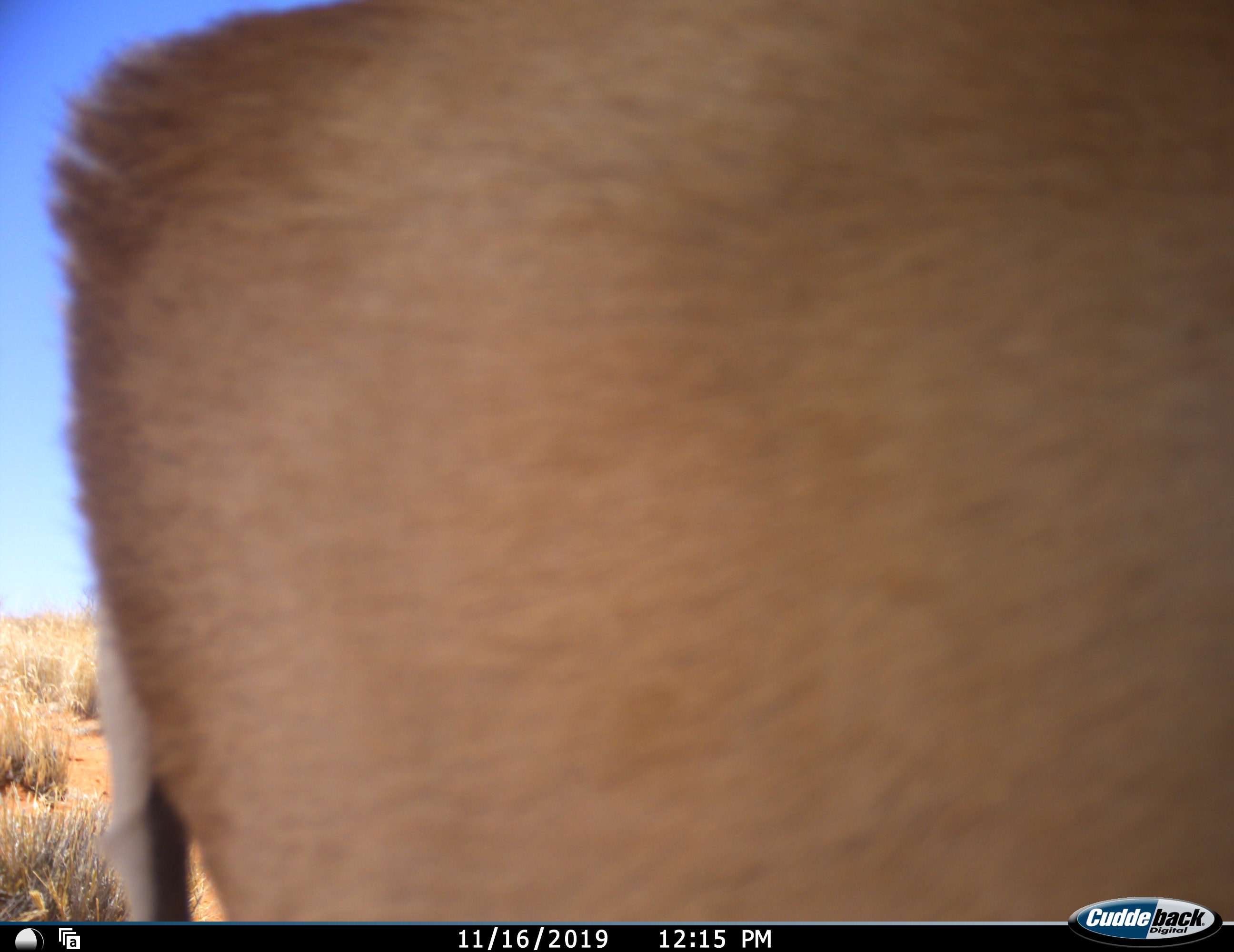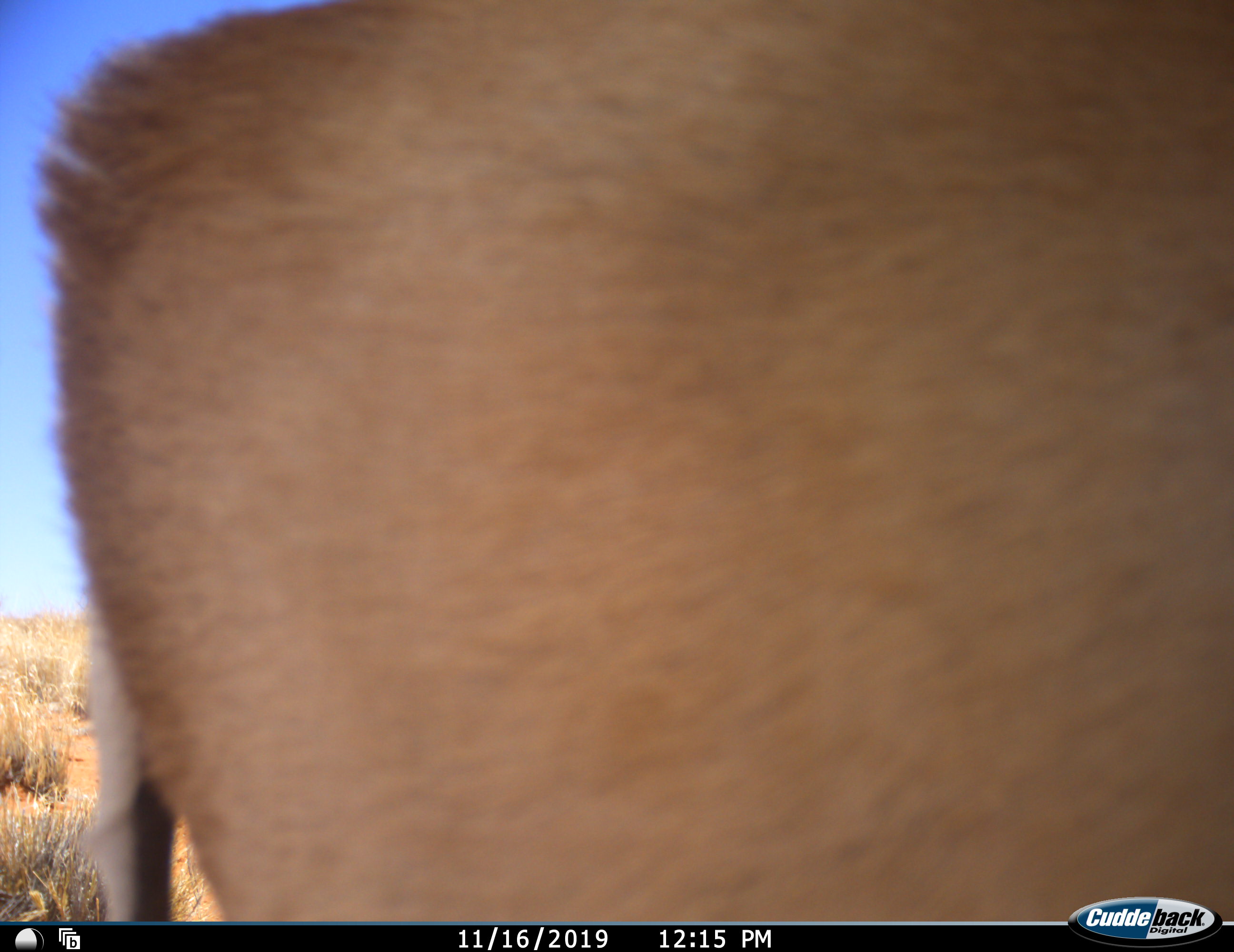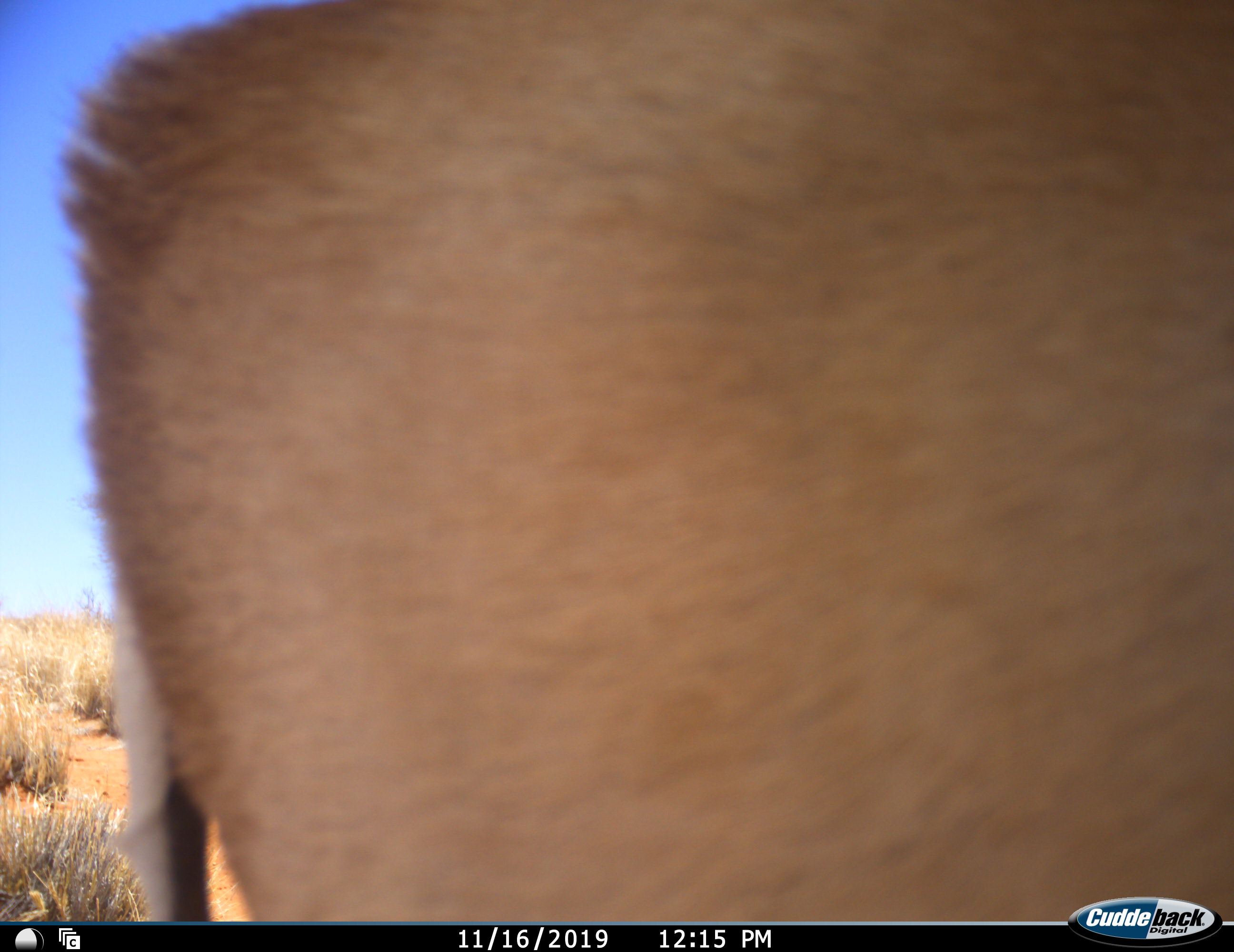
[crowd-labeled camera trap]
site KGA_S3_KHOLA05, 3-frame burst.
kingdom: Animalia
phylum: Chordata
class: Mammalia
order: Artiodactyla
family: Bovidae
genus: Antidorcas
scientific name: Antidorcas marsupialis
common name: springbok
Springbok (Antidorcas marsupialis), count 1. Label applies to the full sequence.